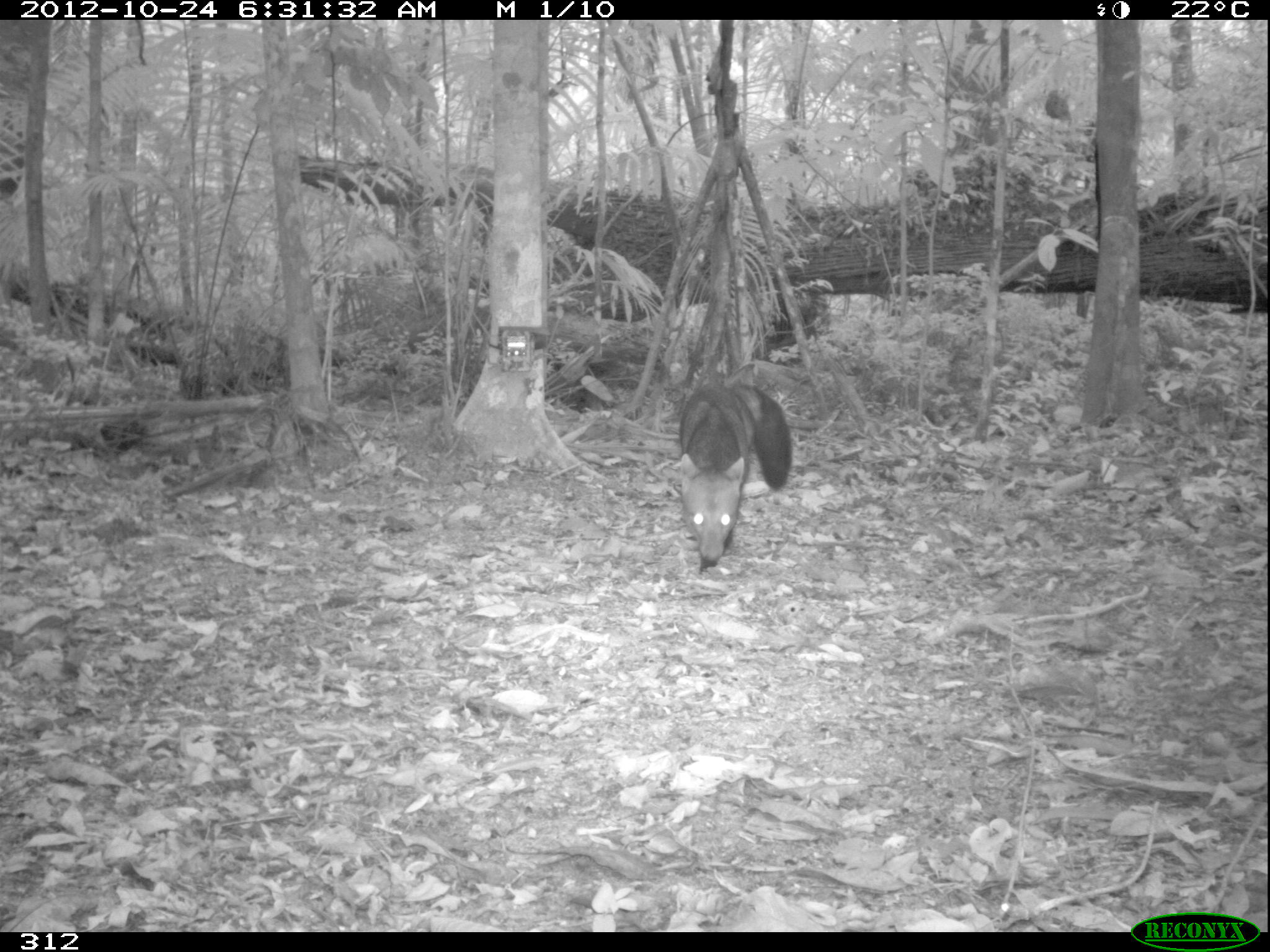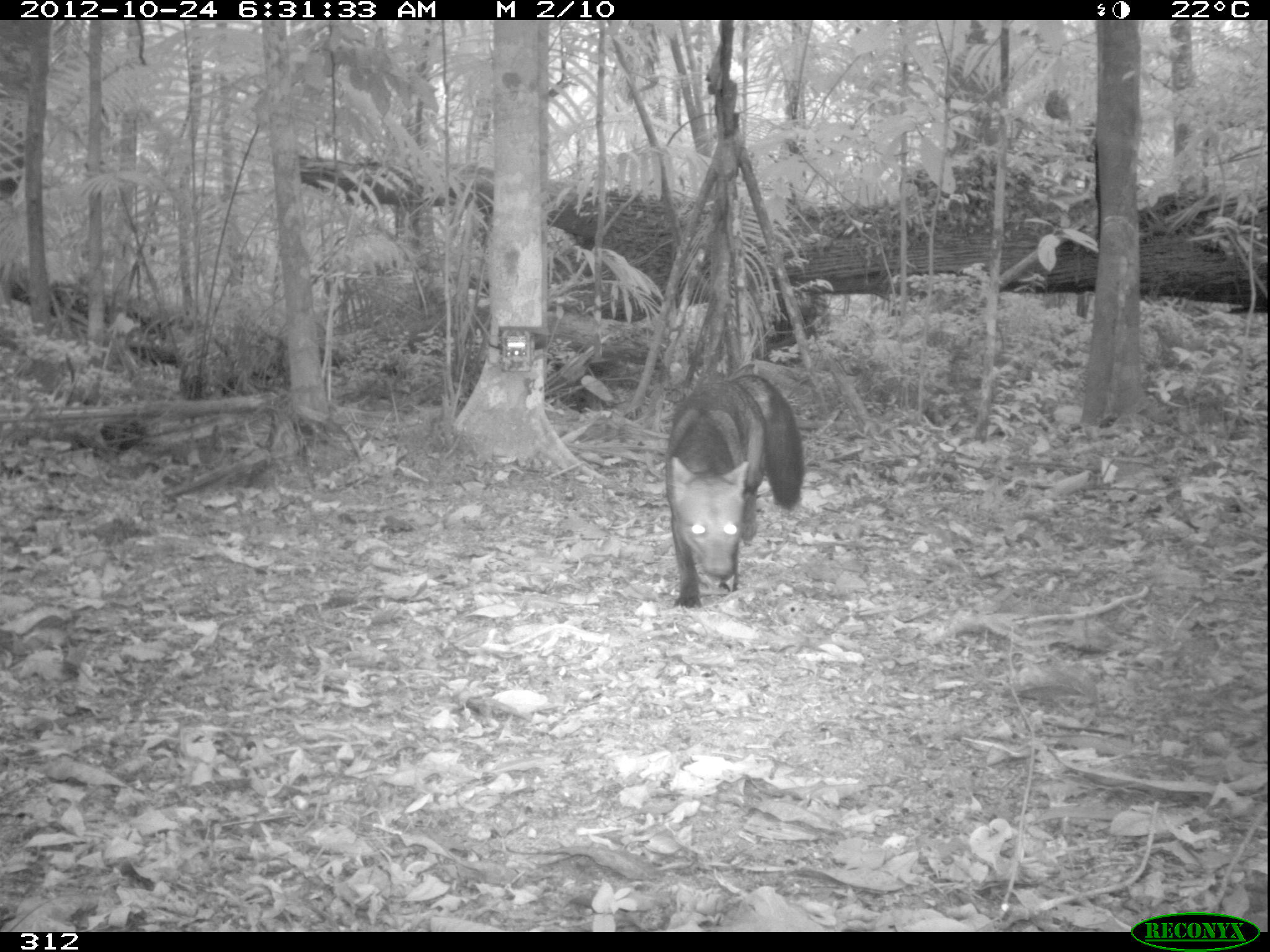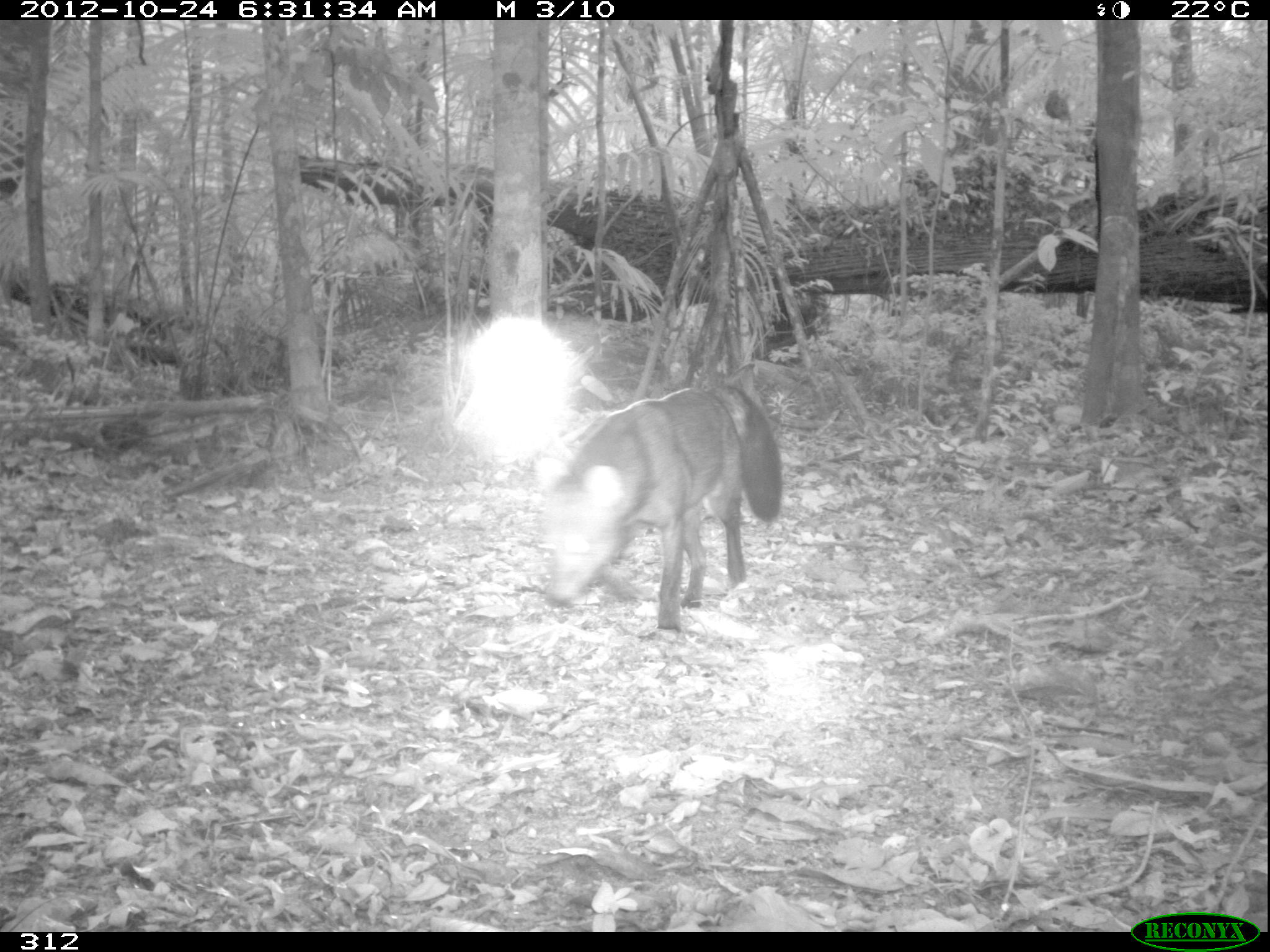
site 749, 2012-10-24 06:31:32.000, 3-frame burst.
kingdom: Animalia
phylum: Chordata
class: Mammalia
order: Carnivora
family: Canidae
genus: Atelocynus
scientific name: Atelocynus microtis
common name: short-eared dog